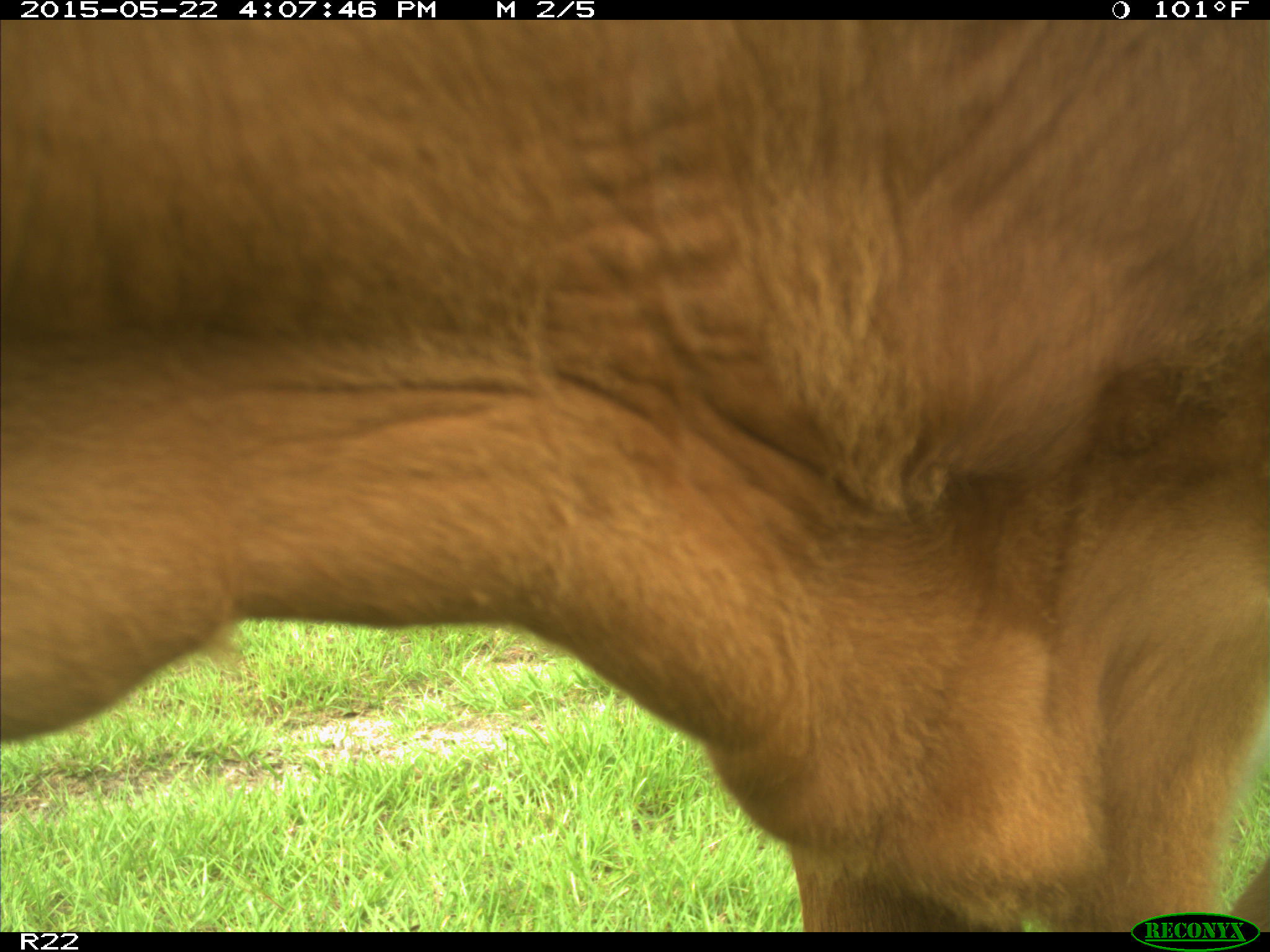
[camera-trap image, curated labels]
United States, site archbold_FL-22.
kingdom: Animalia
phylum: Chordata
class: Mammalia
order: Artiodactyla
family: Bovidae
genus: Bos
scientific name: Bos taurus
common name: domestic cow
Bos taurus (domestic cow).